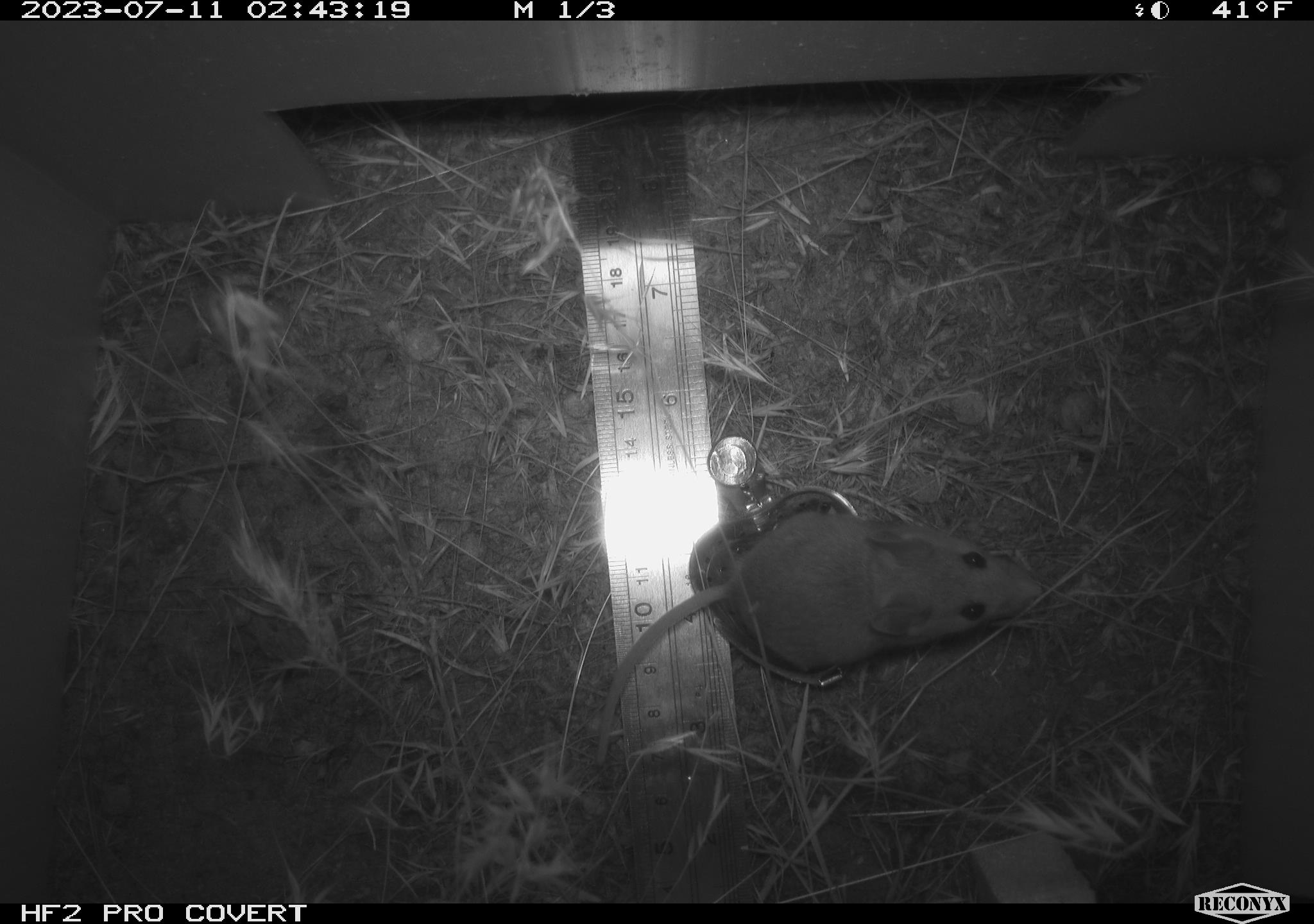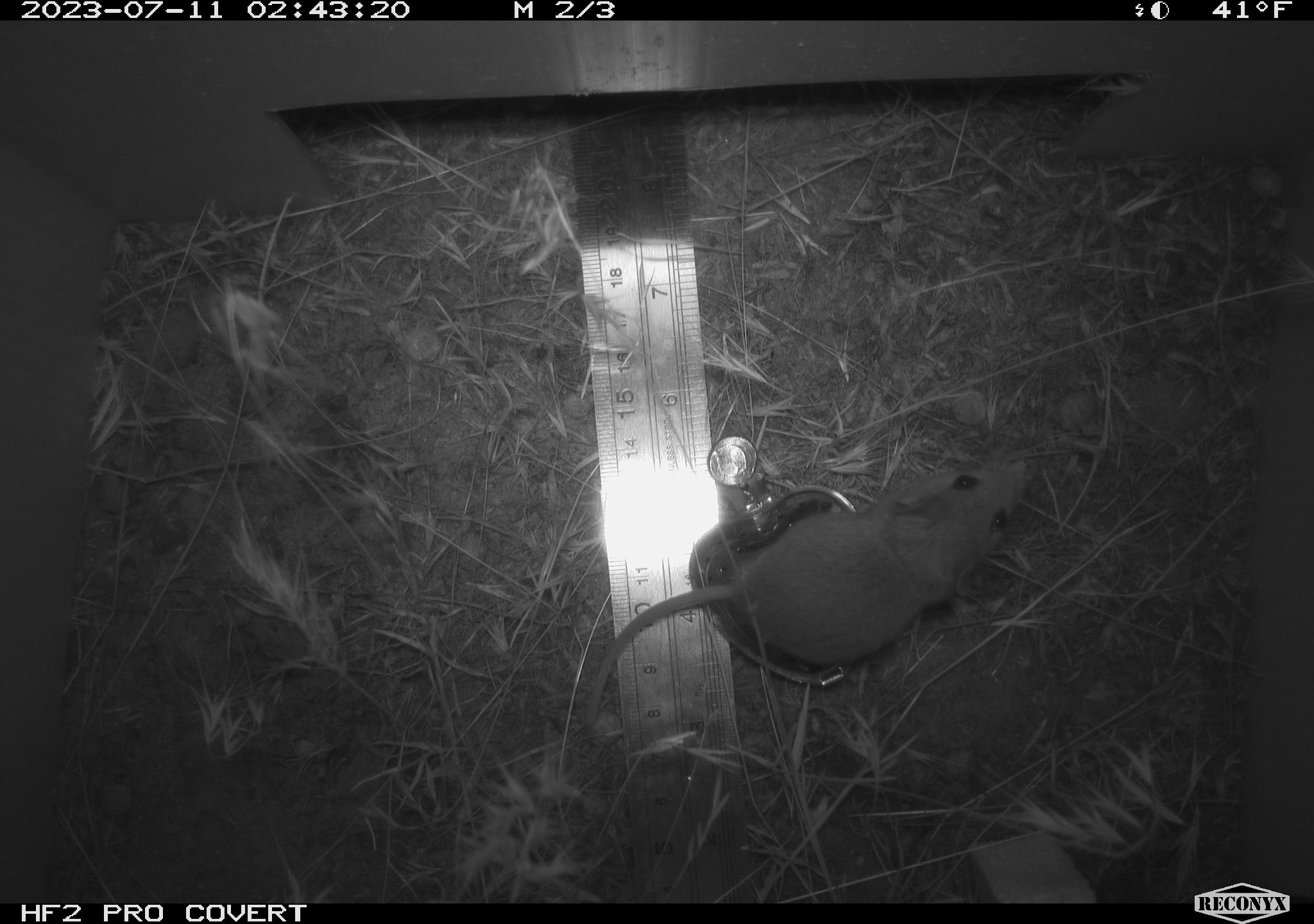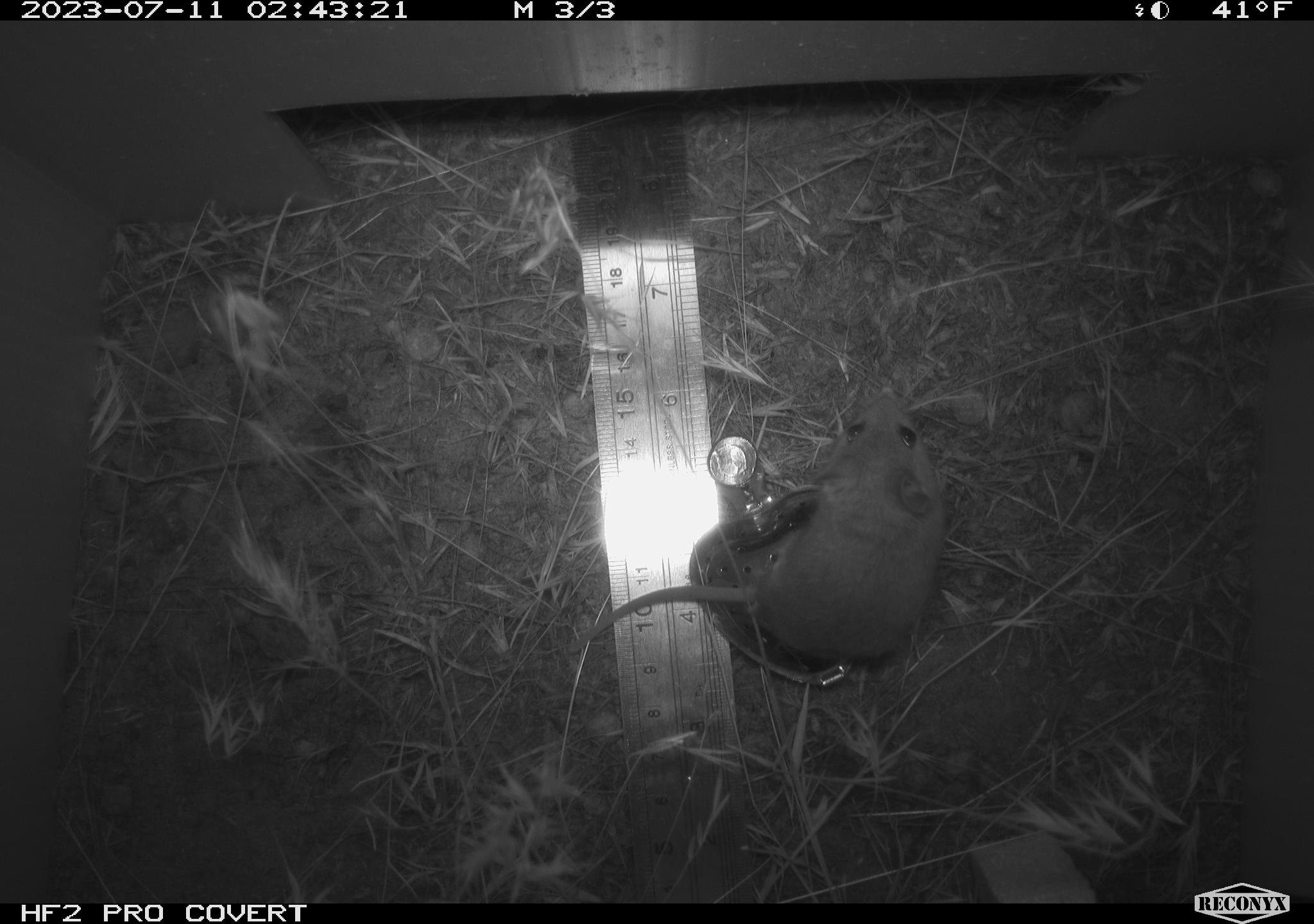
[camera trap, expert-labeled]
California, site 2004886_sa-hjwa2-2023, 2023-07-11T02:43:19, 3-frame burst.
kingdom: Animalia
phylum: Chordata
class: Mammalia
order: Rodentia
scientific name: Rodentia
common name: mouse species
Mouse species (Rodentia).